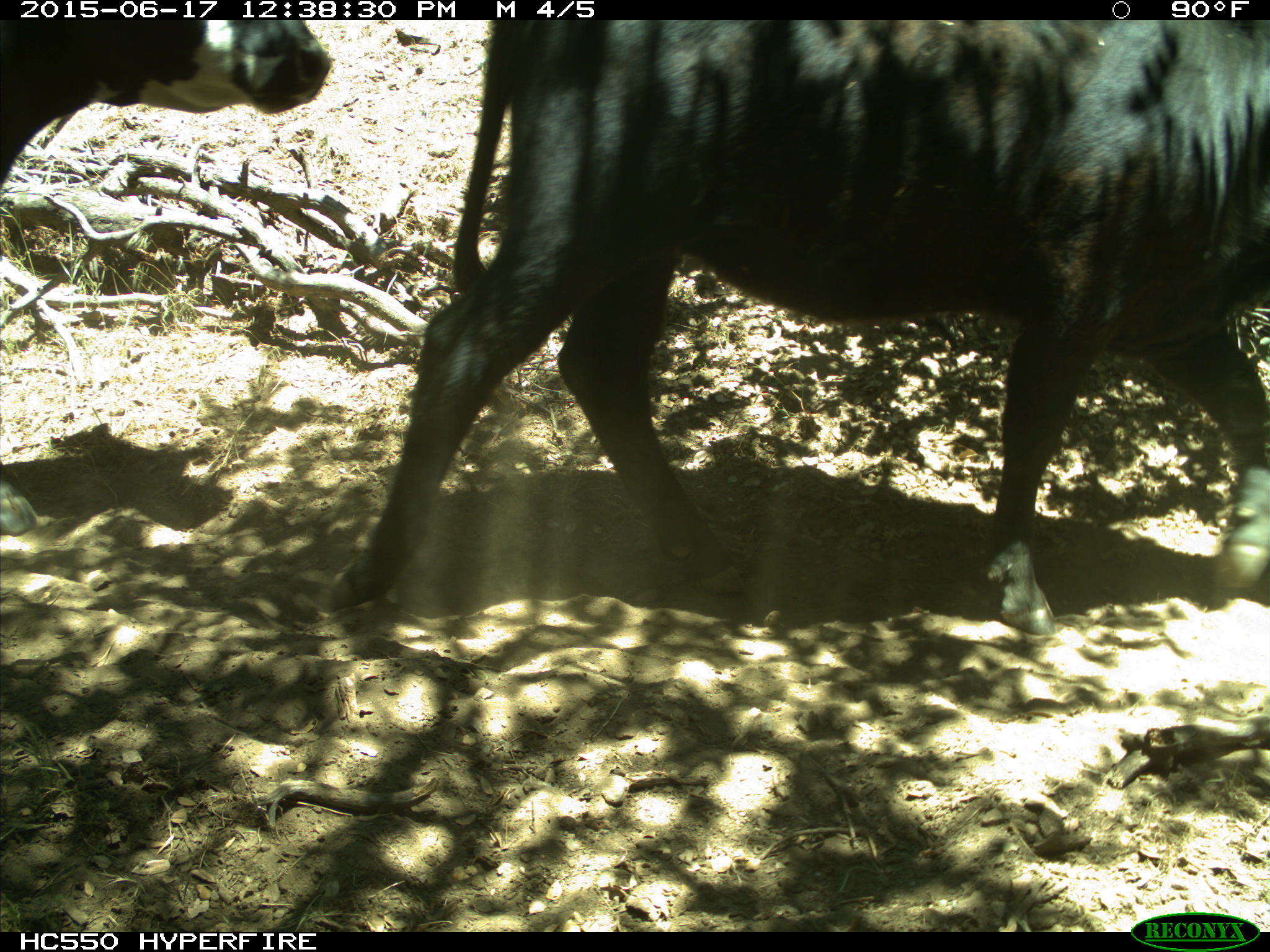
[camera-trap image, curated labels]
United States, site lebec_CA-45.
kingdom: Animalia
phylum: Chordata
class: Mammalia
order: Artiodactyla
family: Bovidae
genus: Bos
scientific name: Bos taurus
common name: domestic cow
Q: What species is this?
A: Bos taurus (domestic cow).